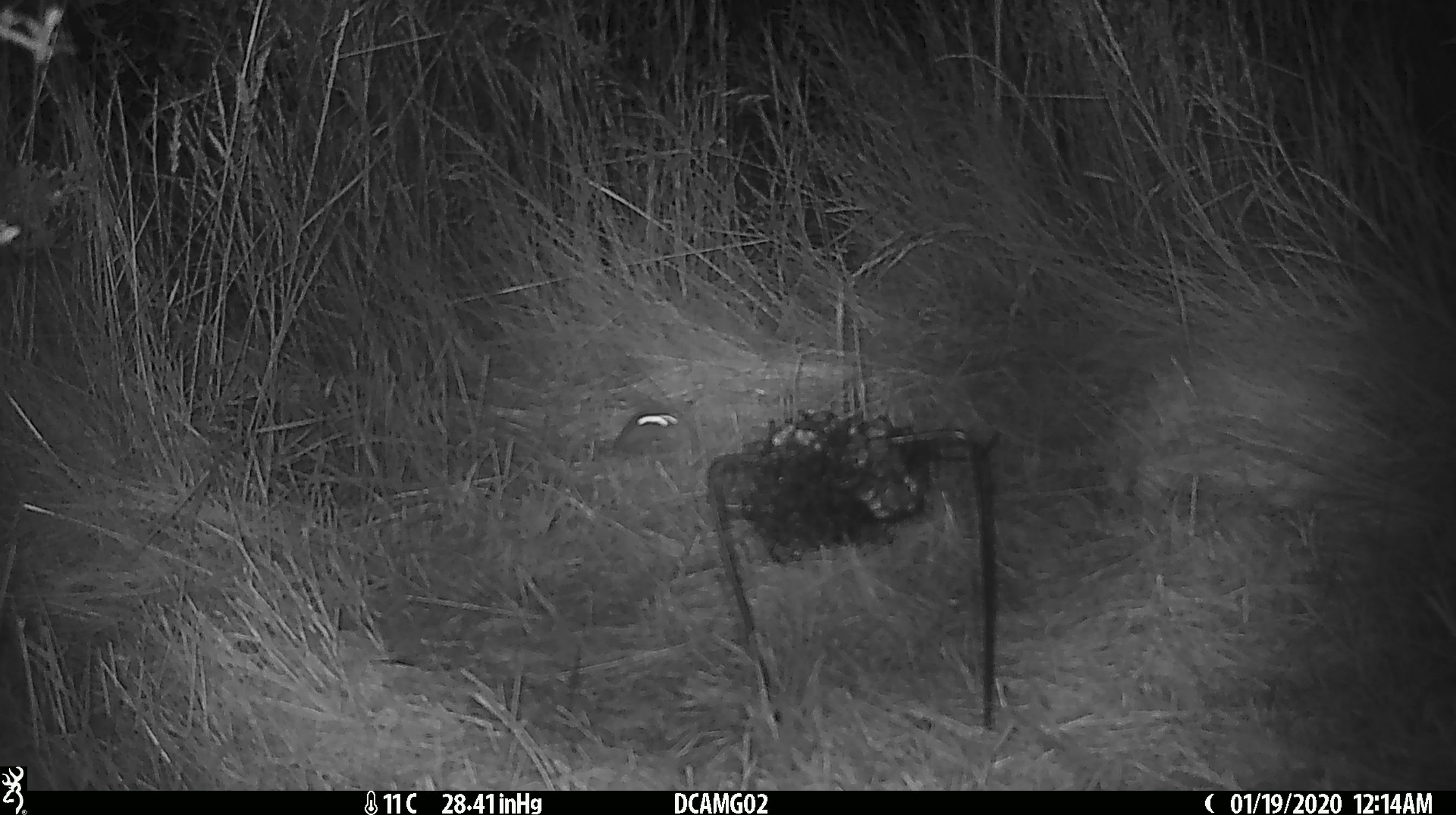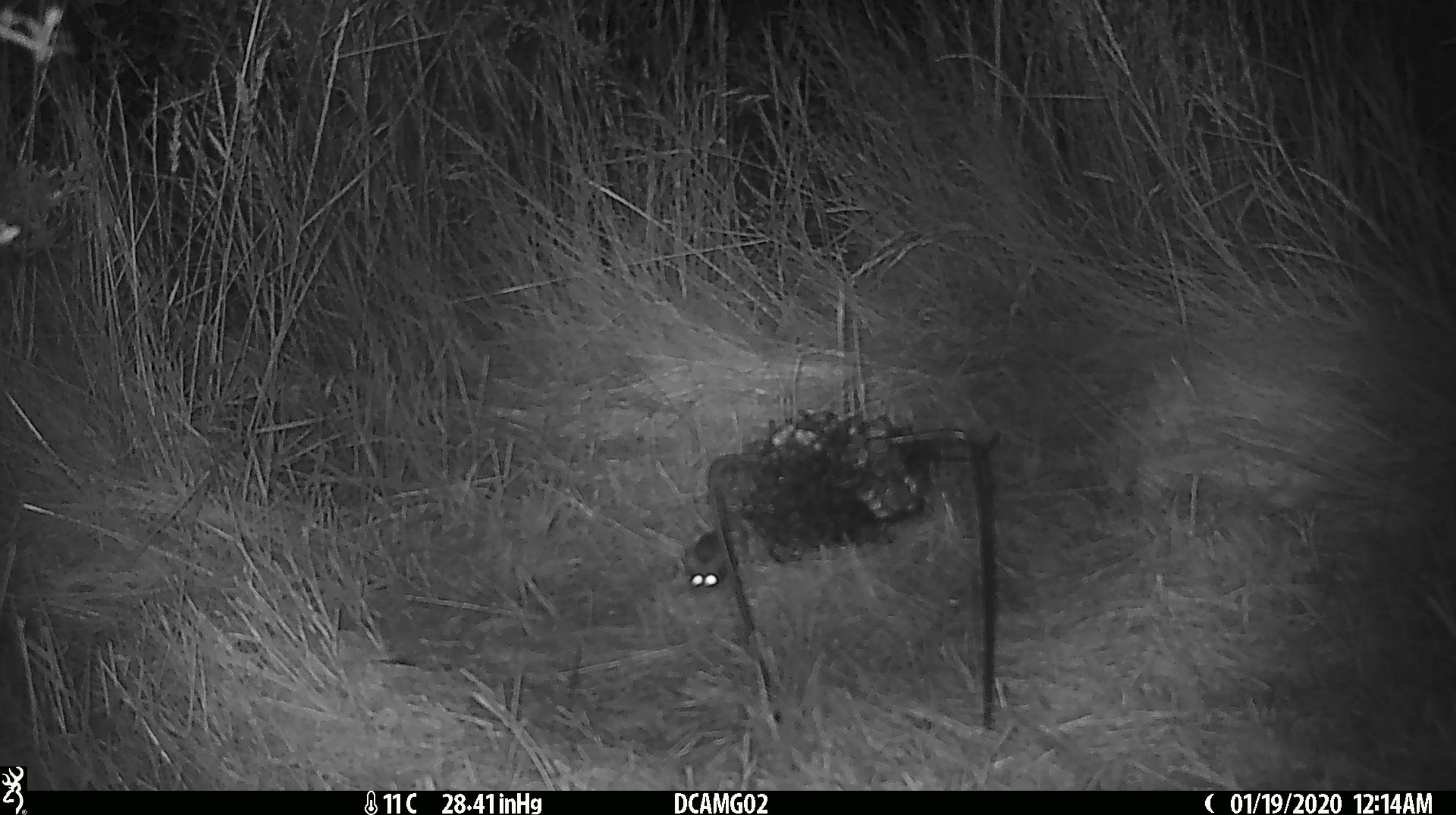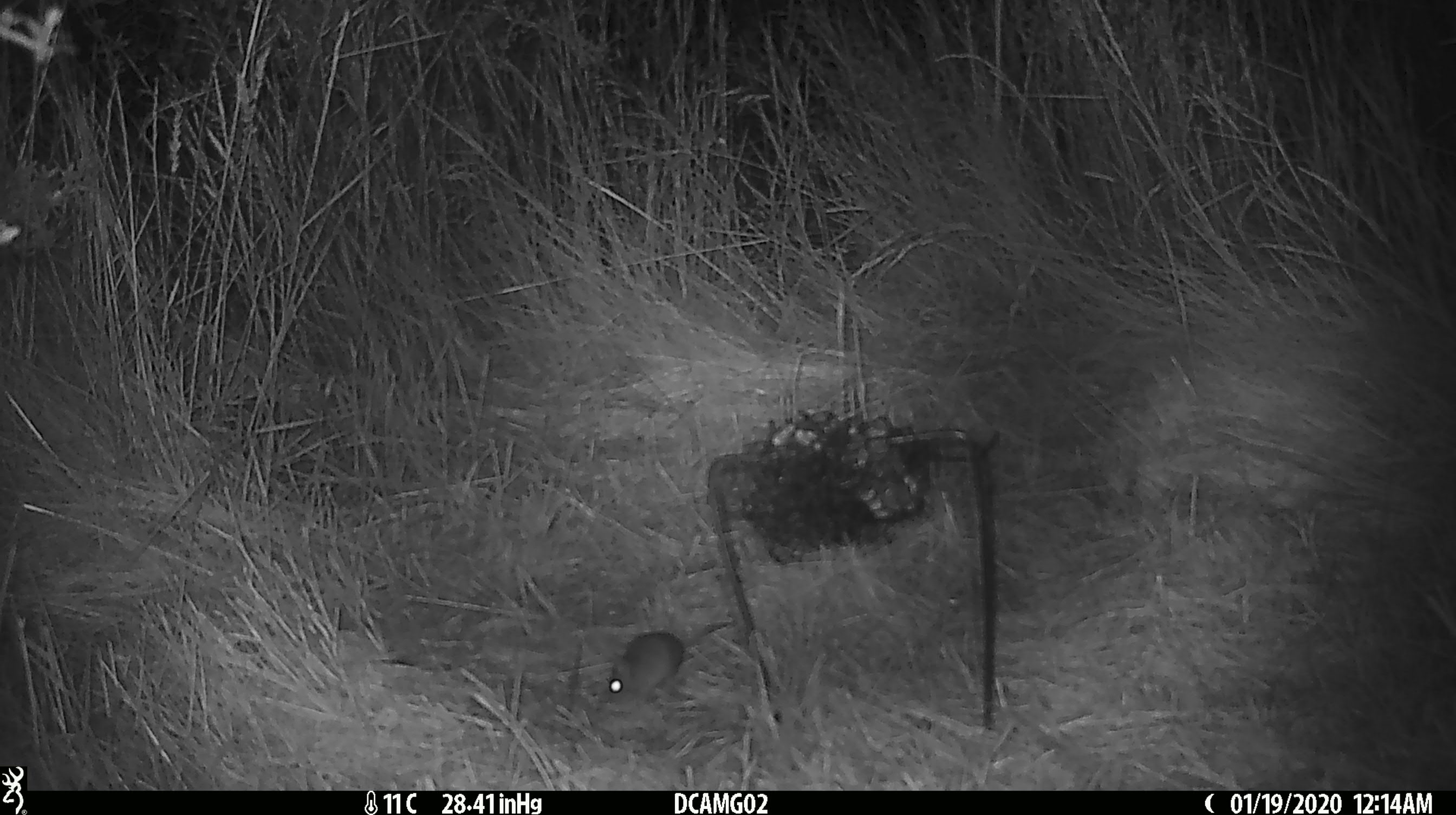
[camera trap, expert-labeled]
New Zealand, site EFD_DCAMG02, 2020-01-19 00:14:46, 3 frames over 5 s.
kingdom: Animalia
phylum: Chordata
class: Mammalia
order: Rodentia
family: Muridae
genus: Mus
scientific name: Mus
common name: mouse